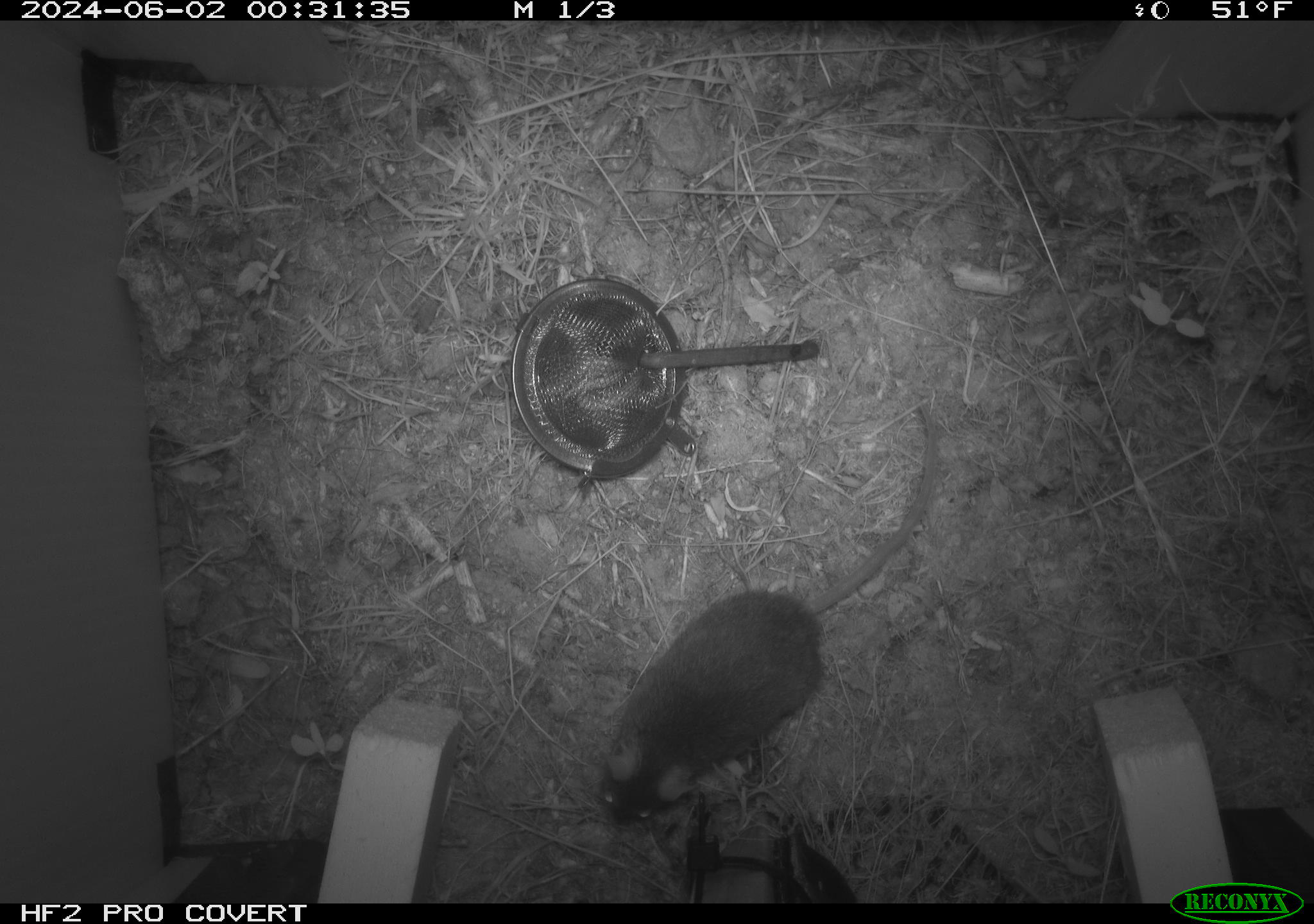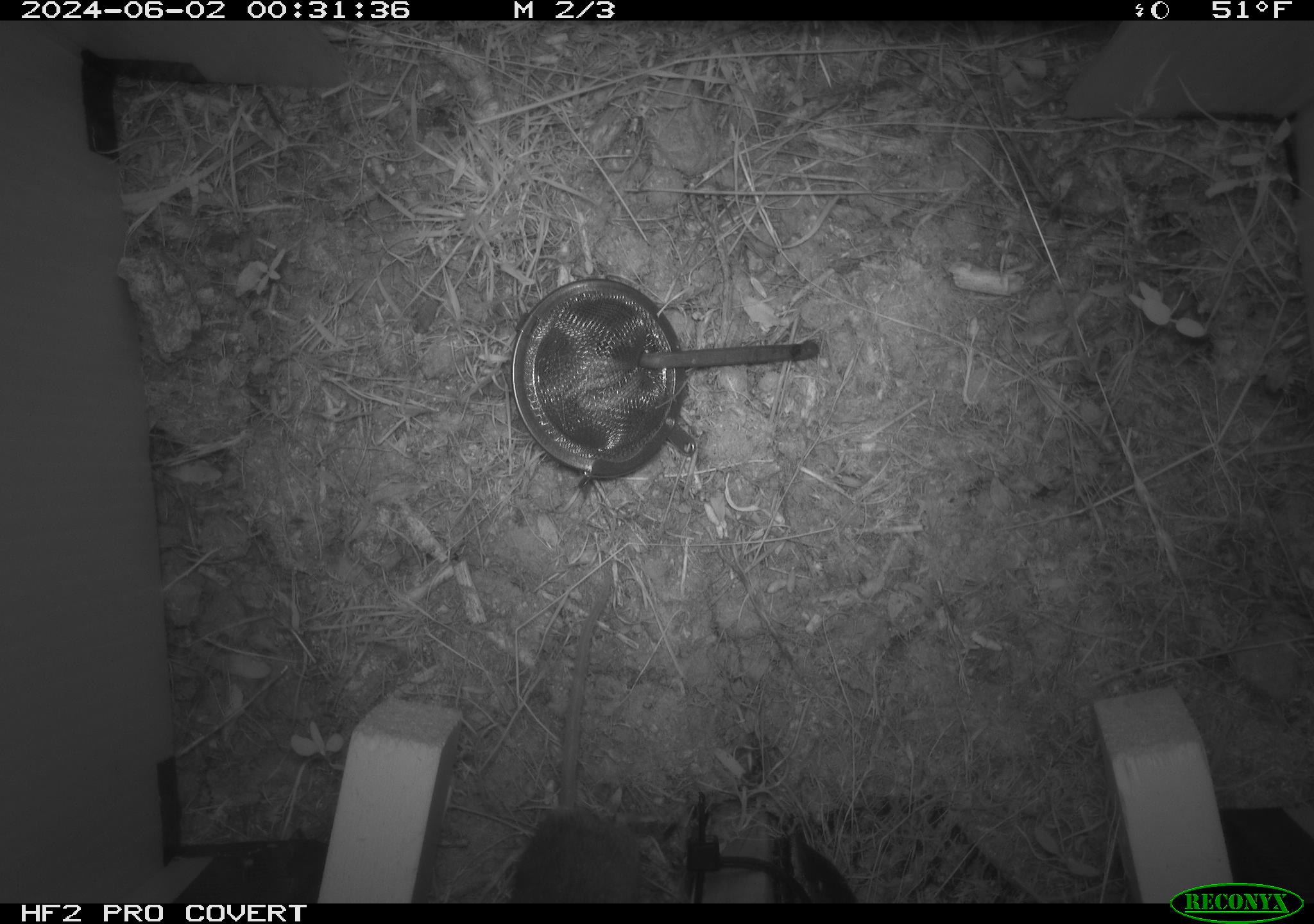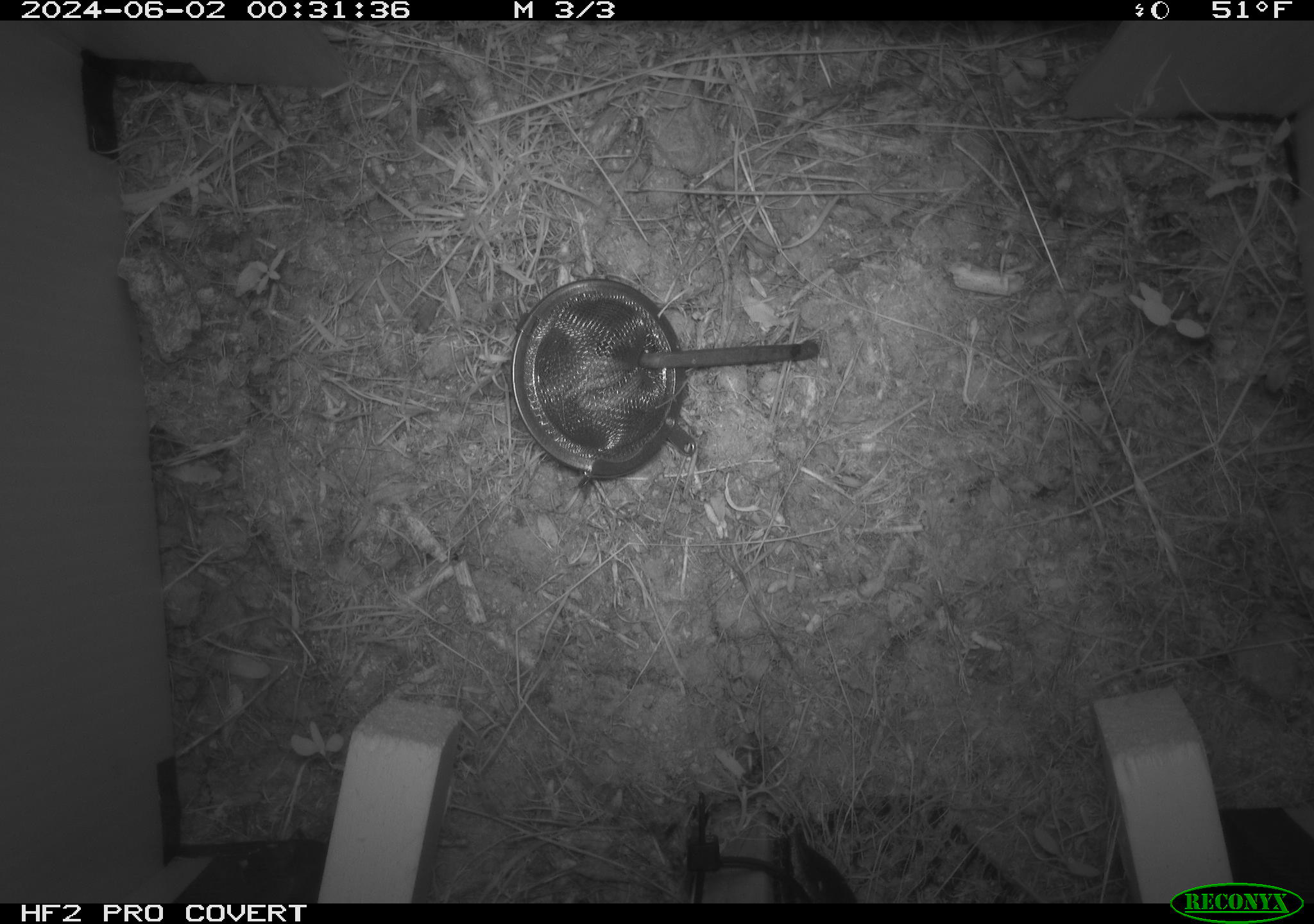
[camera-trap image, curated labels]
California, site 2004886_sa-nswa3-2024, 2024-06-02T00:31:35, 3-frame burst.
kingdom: Animalia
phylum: Chordata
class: Mammalia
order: Rodentia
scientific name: Rodentia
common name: rodent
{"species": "rodent (Rodentia)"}